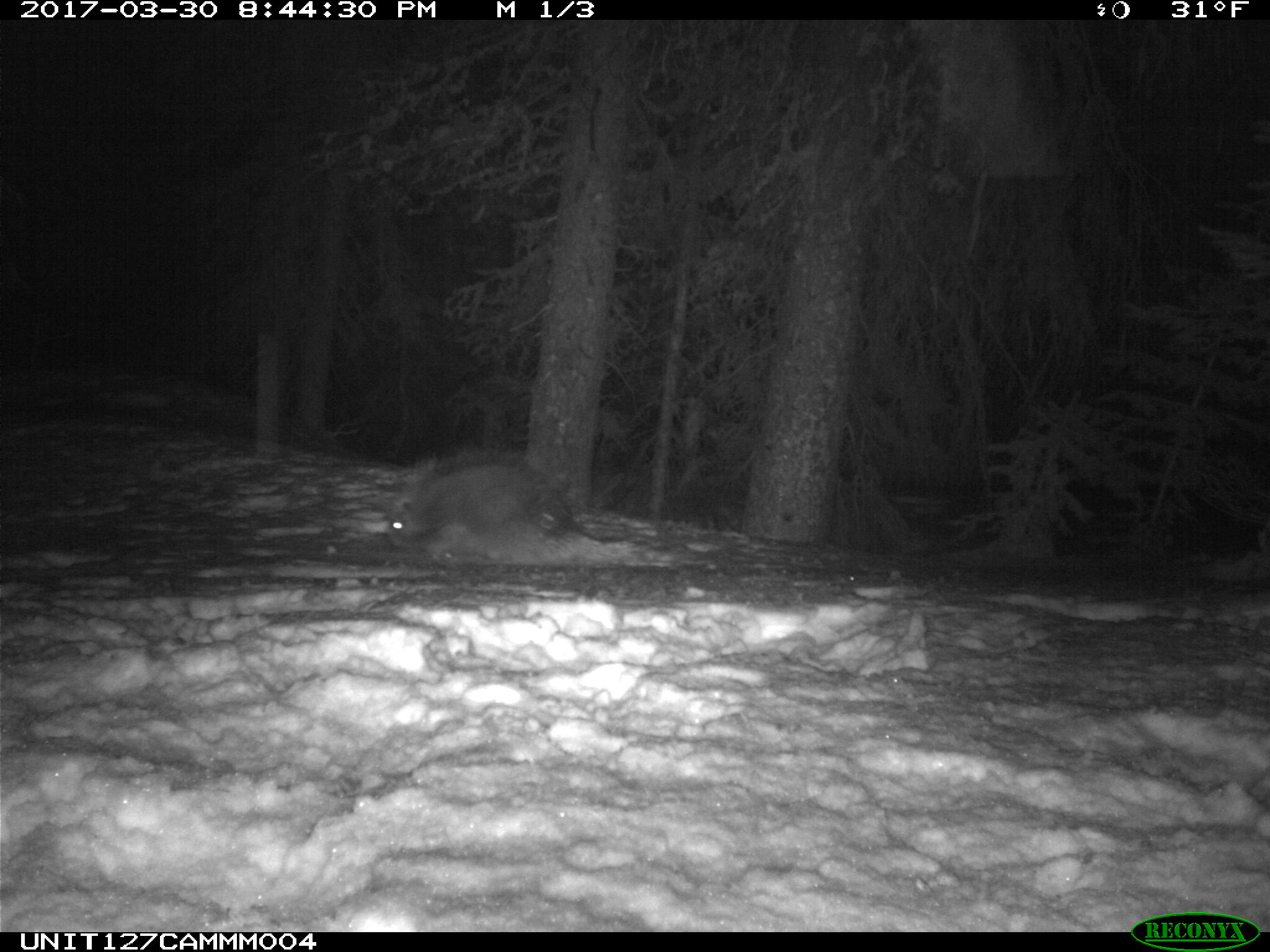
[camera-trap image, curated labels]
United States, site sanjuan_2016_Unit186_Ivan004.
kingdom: Animalia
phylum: Chordata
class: Mammalia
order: Rodentia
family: Erethizontidae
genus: Erethizon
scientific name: Erethizon dorsatum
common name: north american porcupine